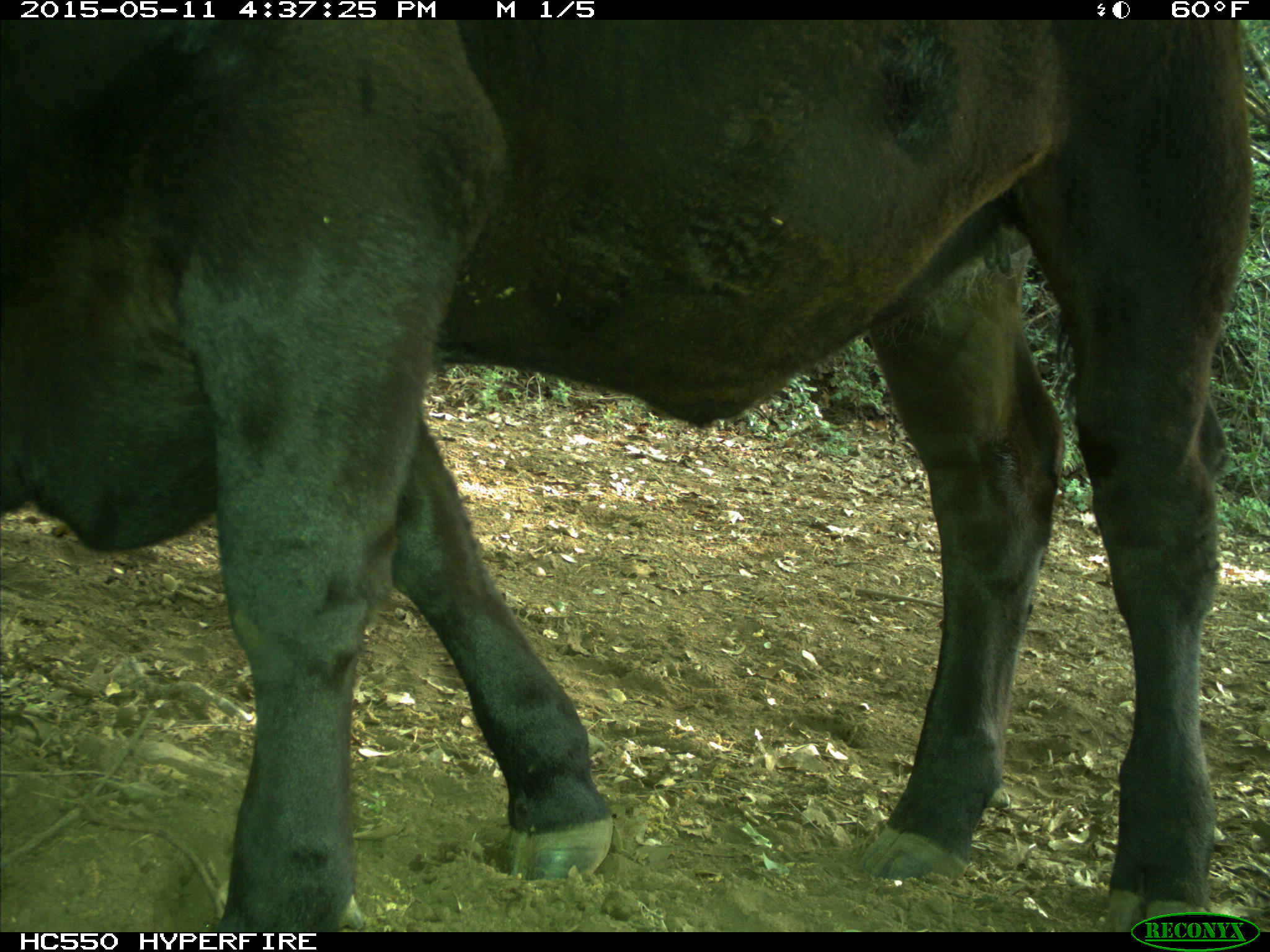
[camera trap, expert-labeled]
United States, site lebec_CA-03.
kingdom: Animalia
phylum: Chordata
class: Mammalia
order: Artiodactyla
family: Bovidae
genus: Bos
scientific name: Bos taurus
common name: domestic cow